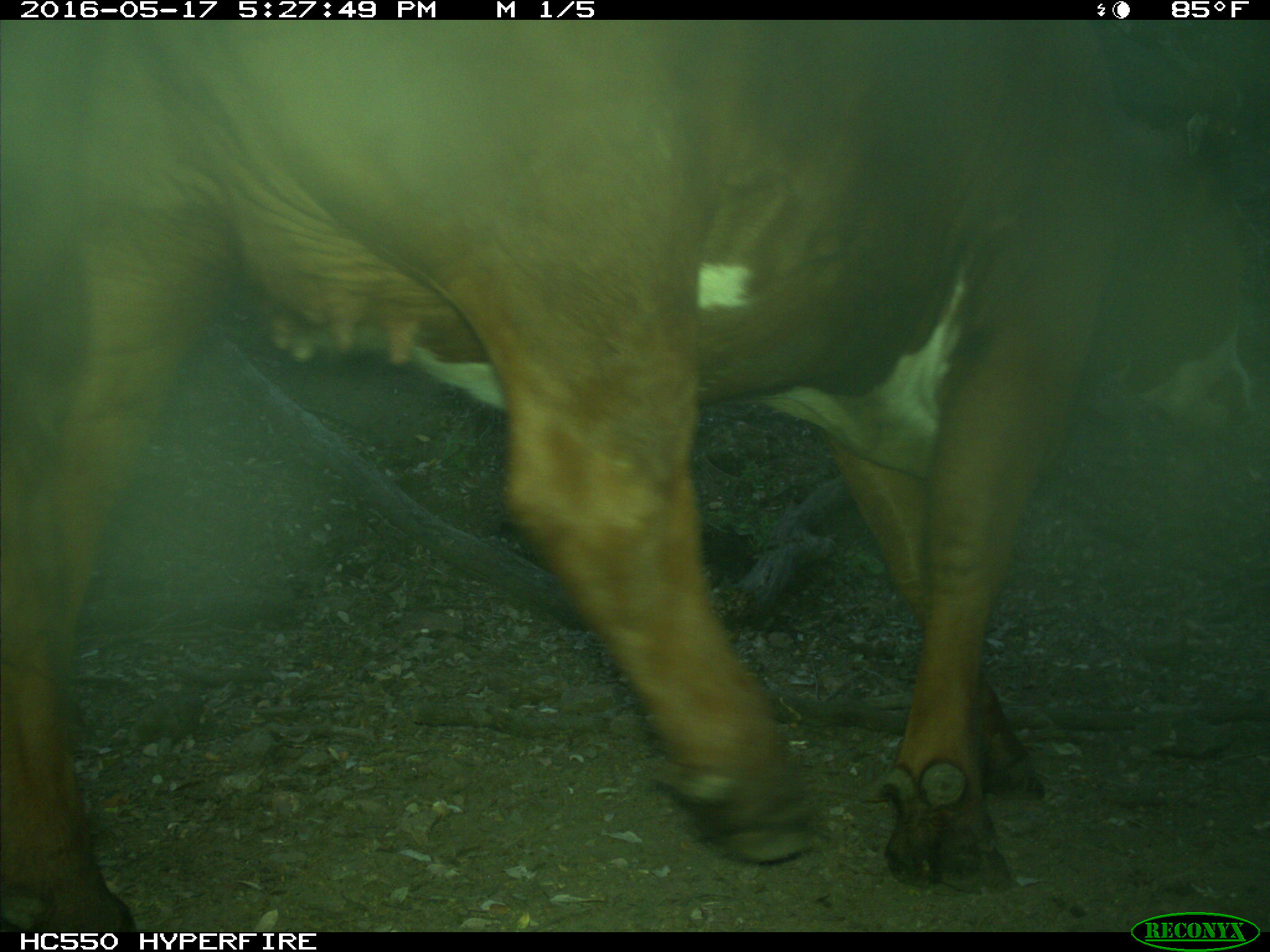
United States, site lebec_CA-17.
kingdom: Animalia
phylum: Chordata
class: Mammalia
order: Artiodactyla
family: Bovidae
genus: Bos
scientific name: Bos taurus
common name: domestic cow